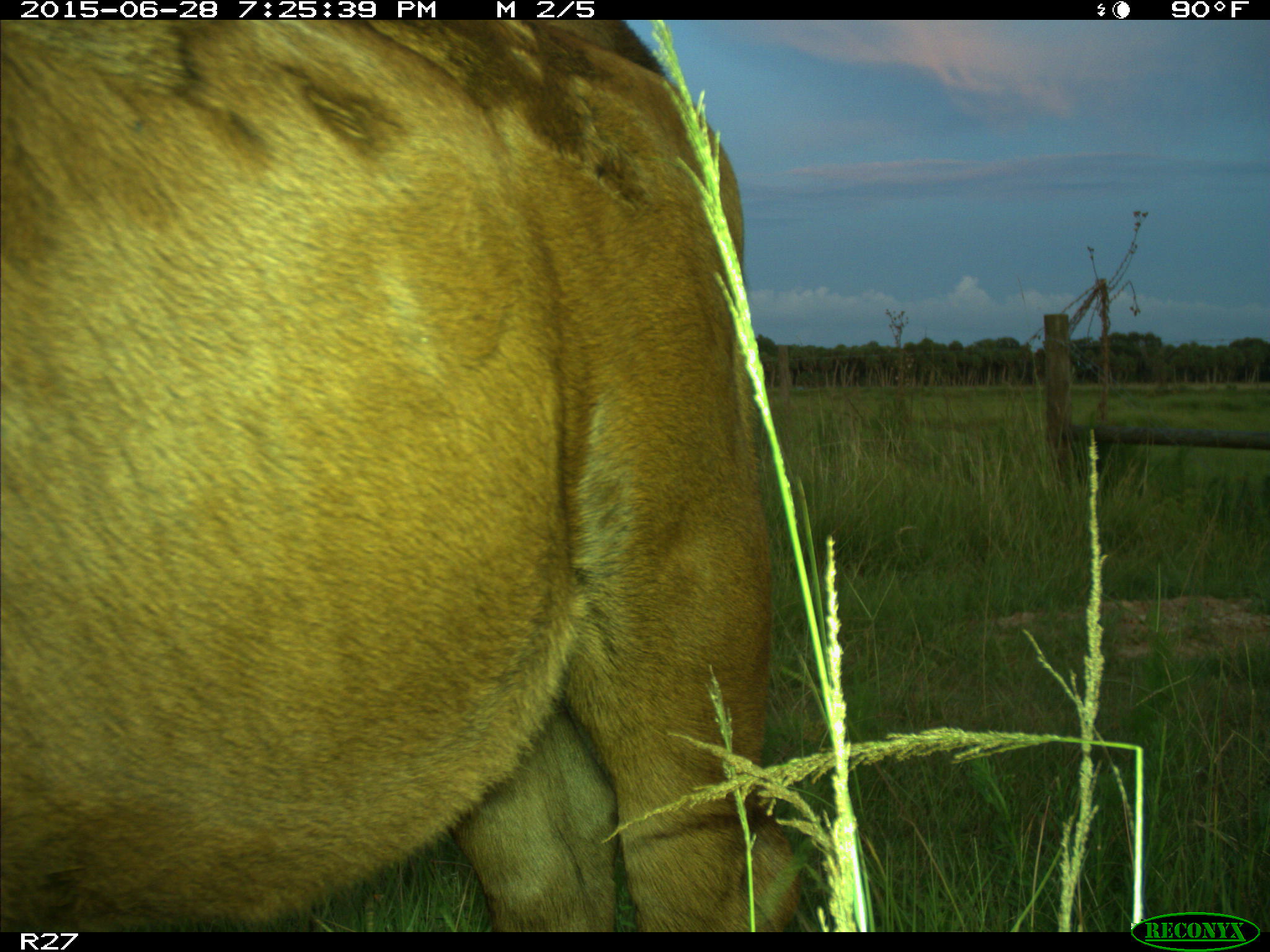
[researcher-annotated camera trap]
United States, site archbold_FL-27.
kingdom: Animalia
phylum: Chordata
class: Mammalia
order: Artiodactyla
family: Bovidae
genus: Bos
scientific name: Bos taurus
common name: domestic cow